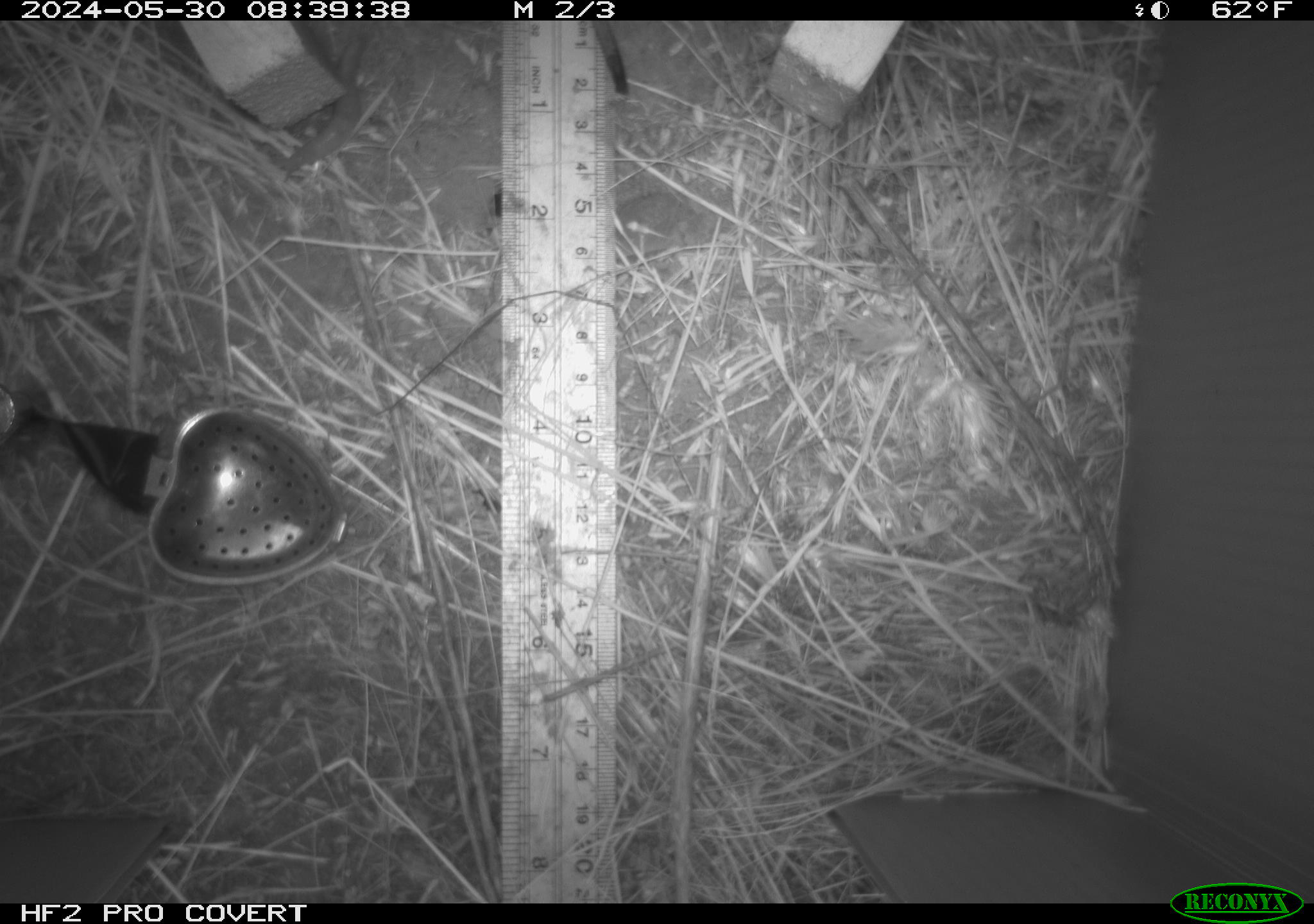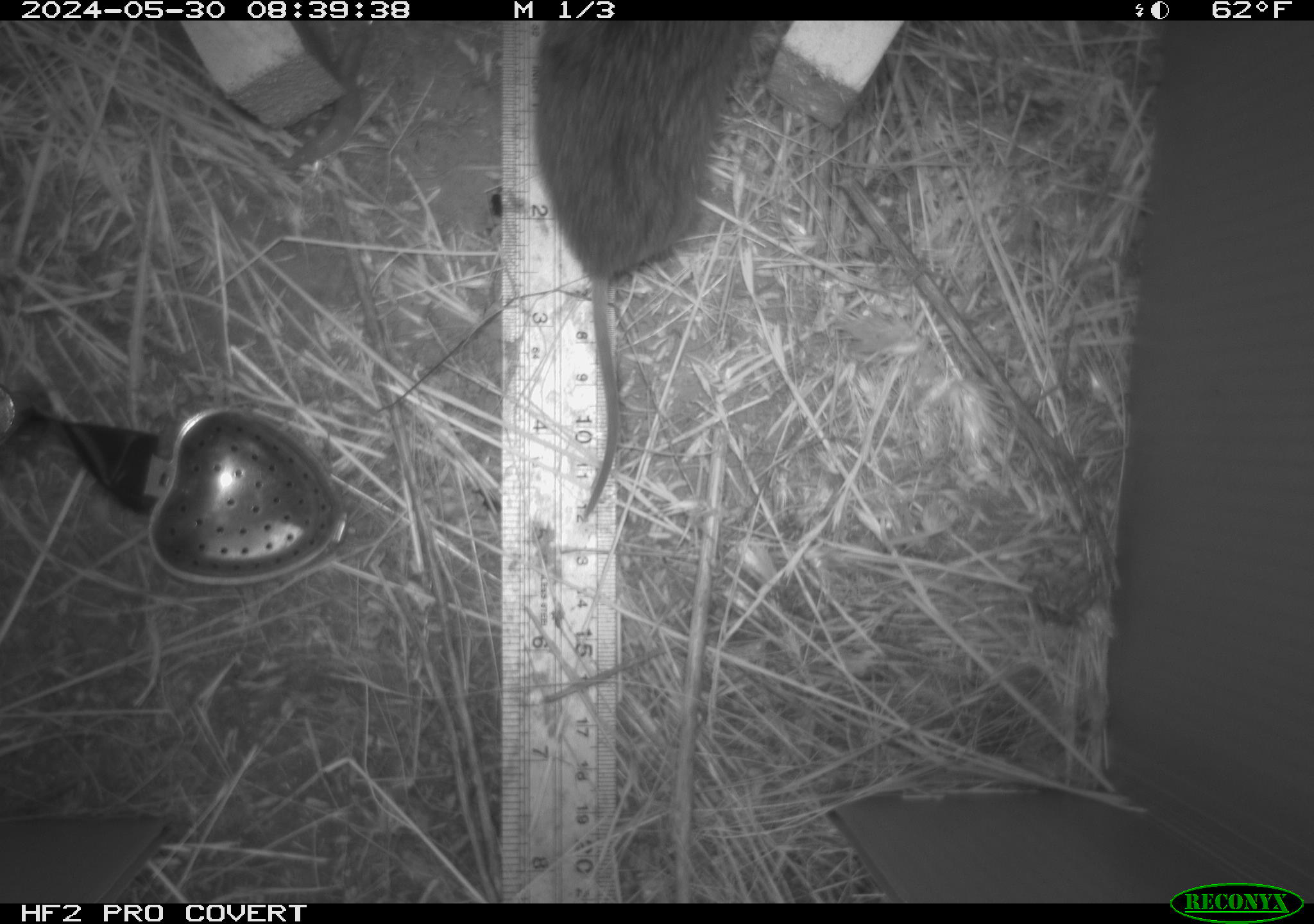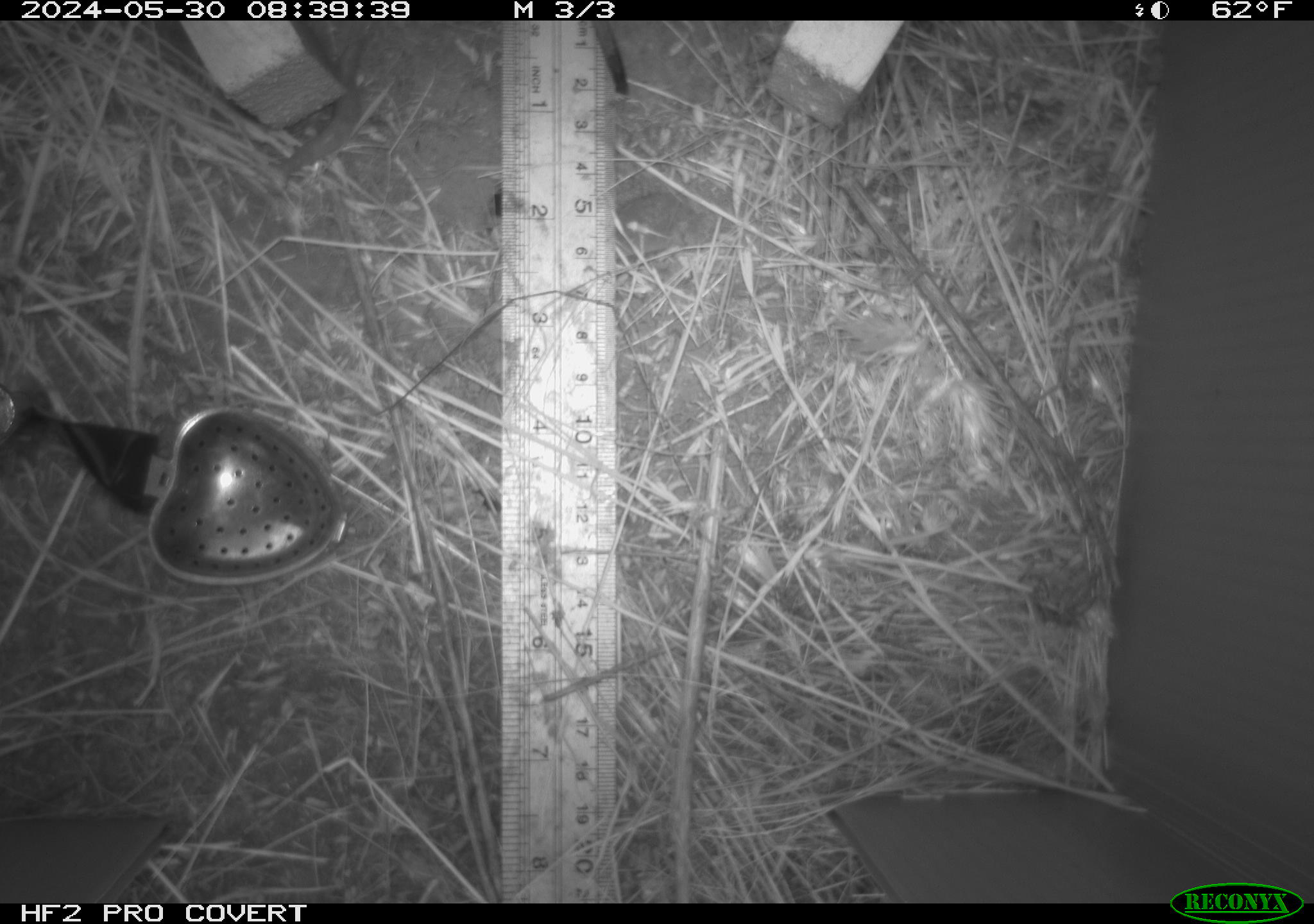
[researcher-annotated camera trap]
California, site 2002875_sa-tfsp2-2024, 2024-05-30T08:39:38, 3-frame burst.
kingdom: Animalia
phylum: Chordata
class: Mammalia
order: Rodentia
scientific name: Rodentia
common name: rodent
Rodent (Rodentia).